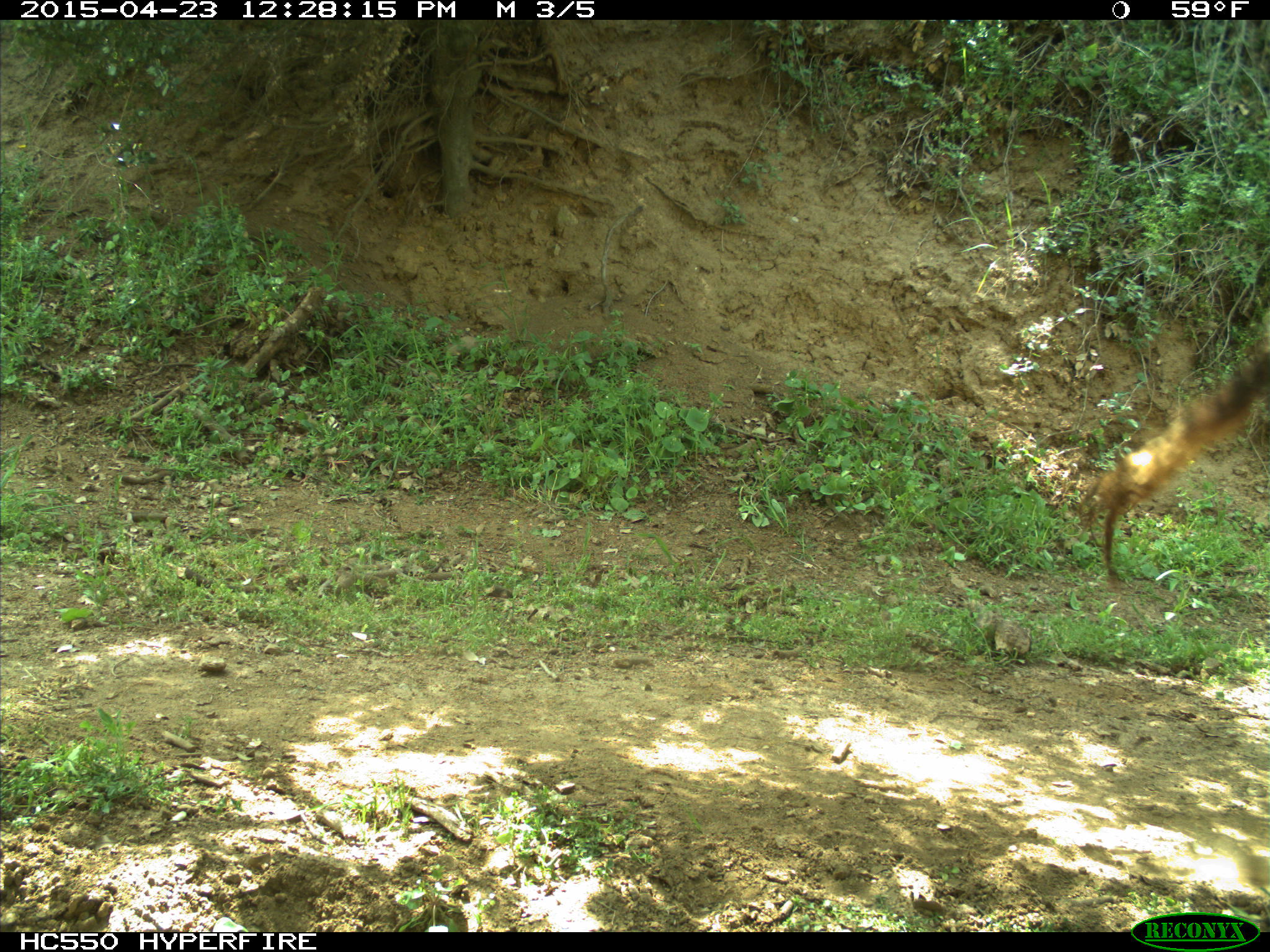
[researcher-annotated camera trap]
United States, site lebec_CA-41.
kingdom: Animalia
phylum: Chordata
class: Mammalia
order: Artiodactyla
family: Bovidae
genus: Bos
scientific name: Bos taurus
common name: domestic cow